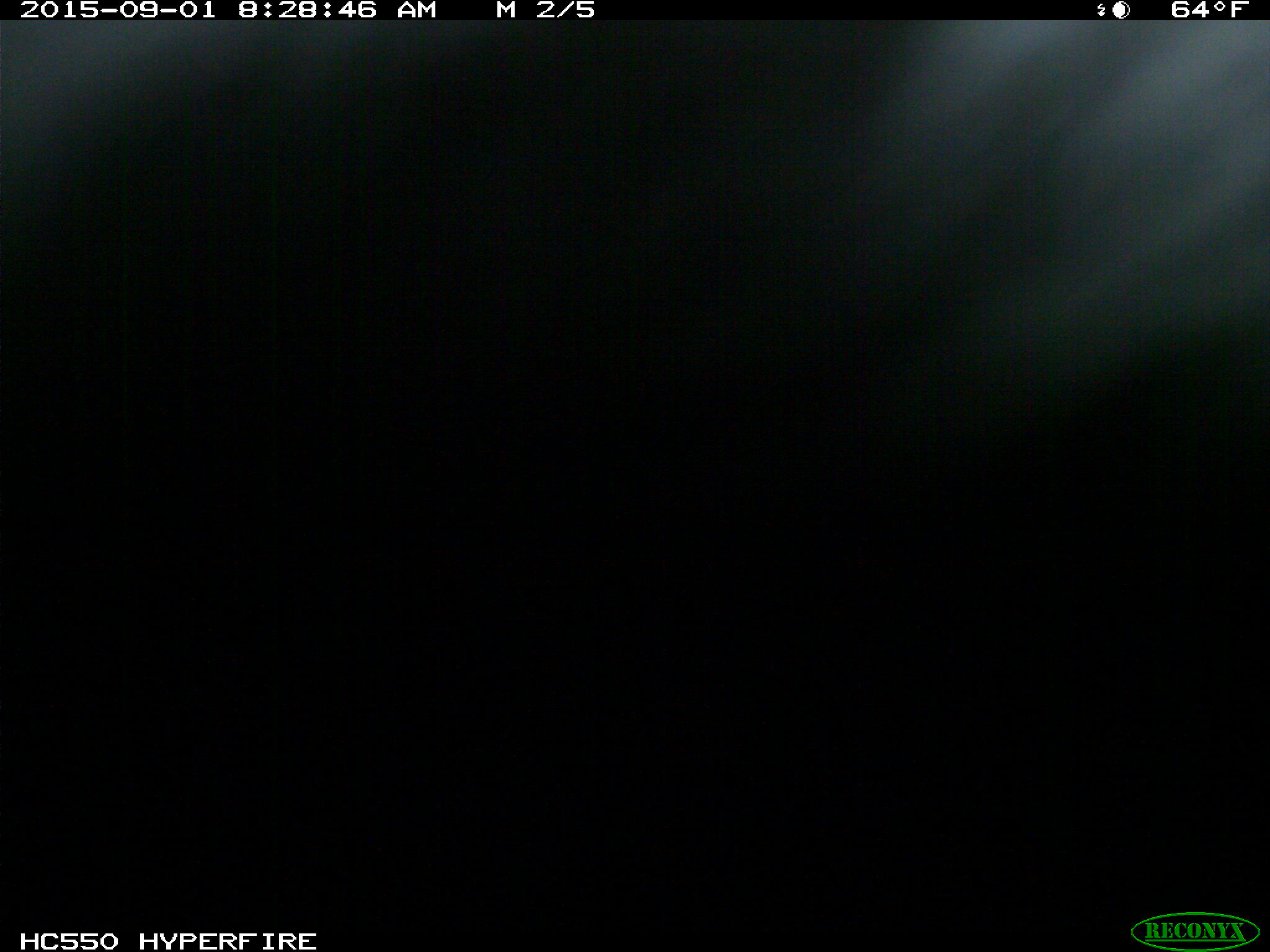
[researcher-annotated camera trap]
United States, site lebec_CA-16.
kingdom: Animalia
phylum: Chordata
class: Mammalia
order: Carnivora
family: Ursidae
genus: Ursus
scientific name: Ursus americanus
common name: american black bear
Ursus americanus (american black bear).